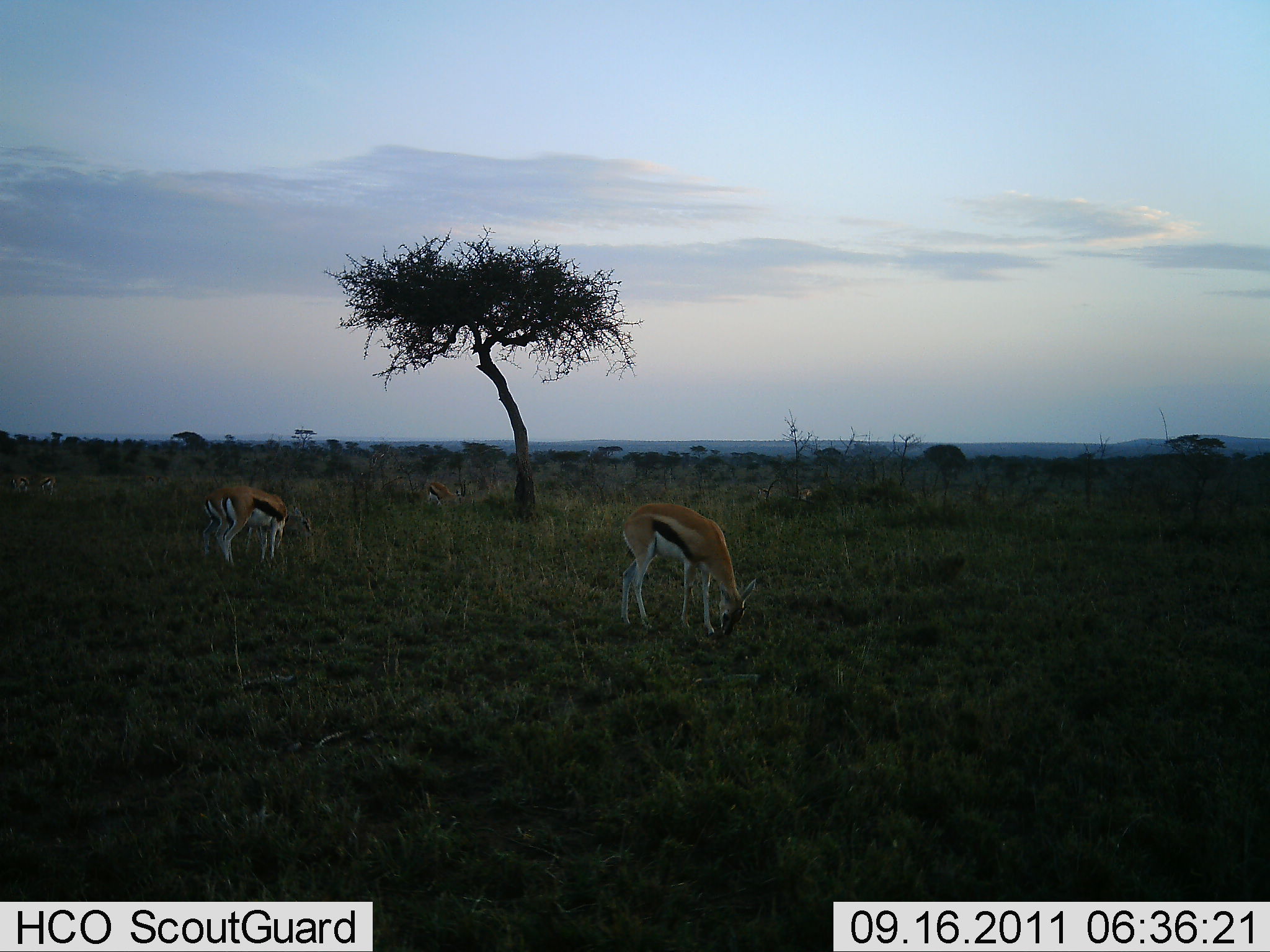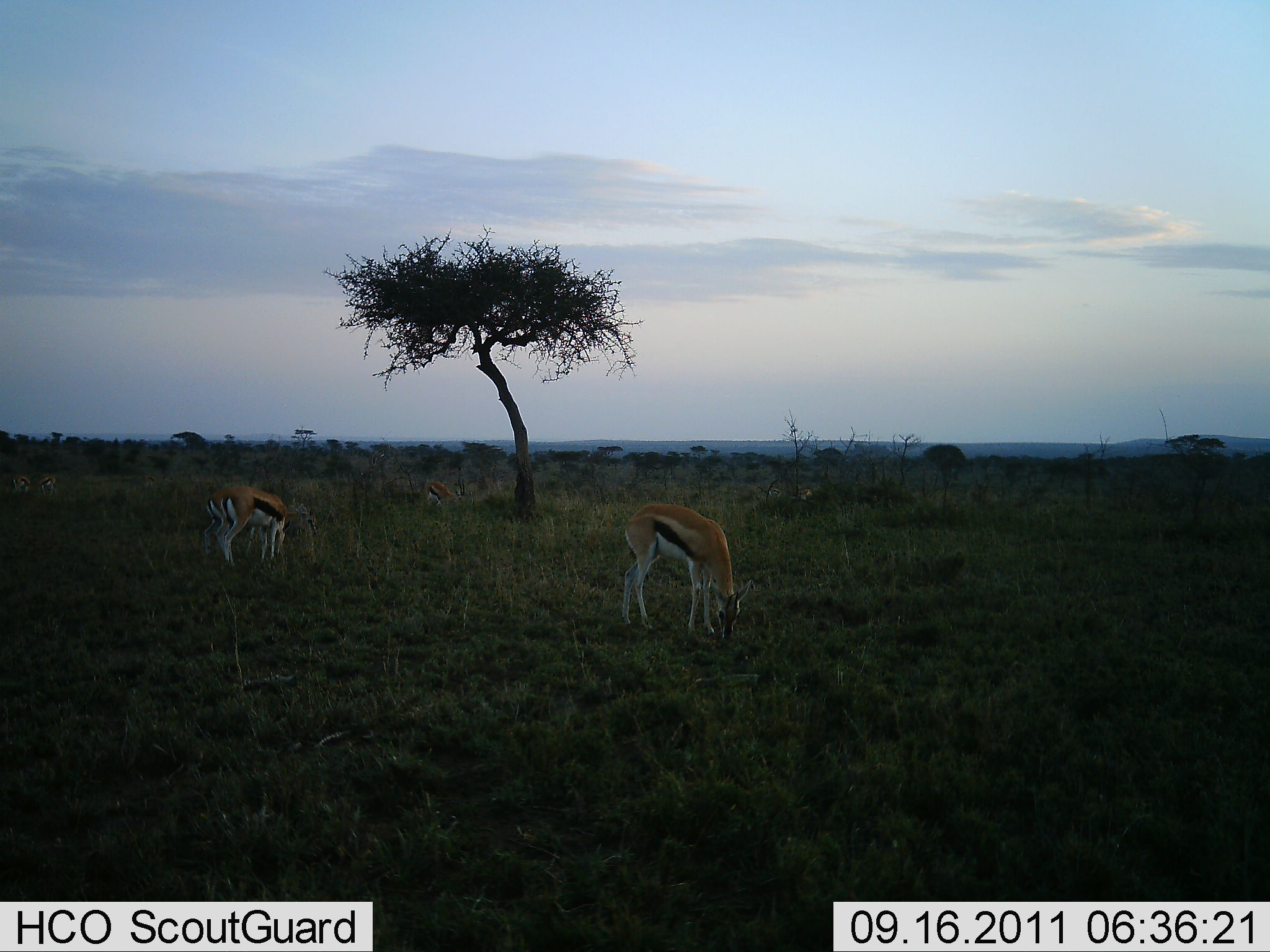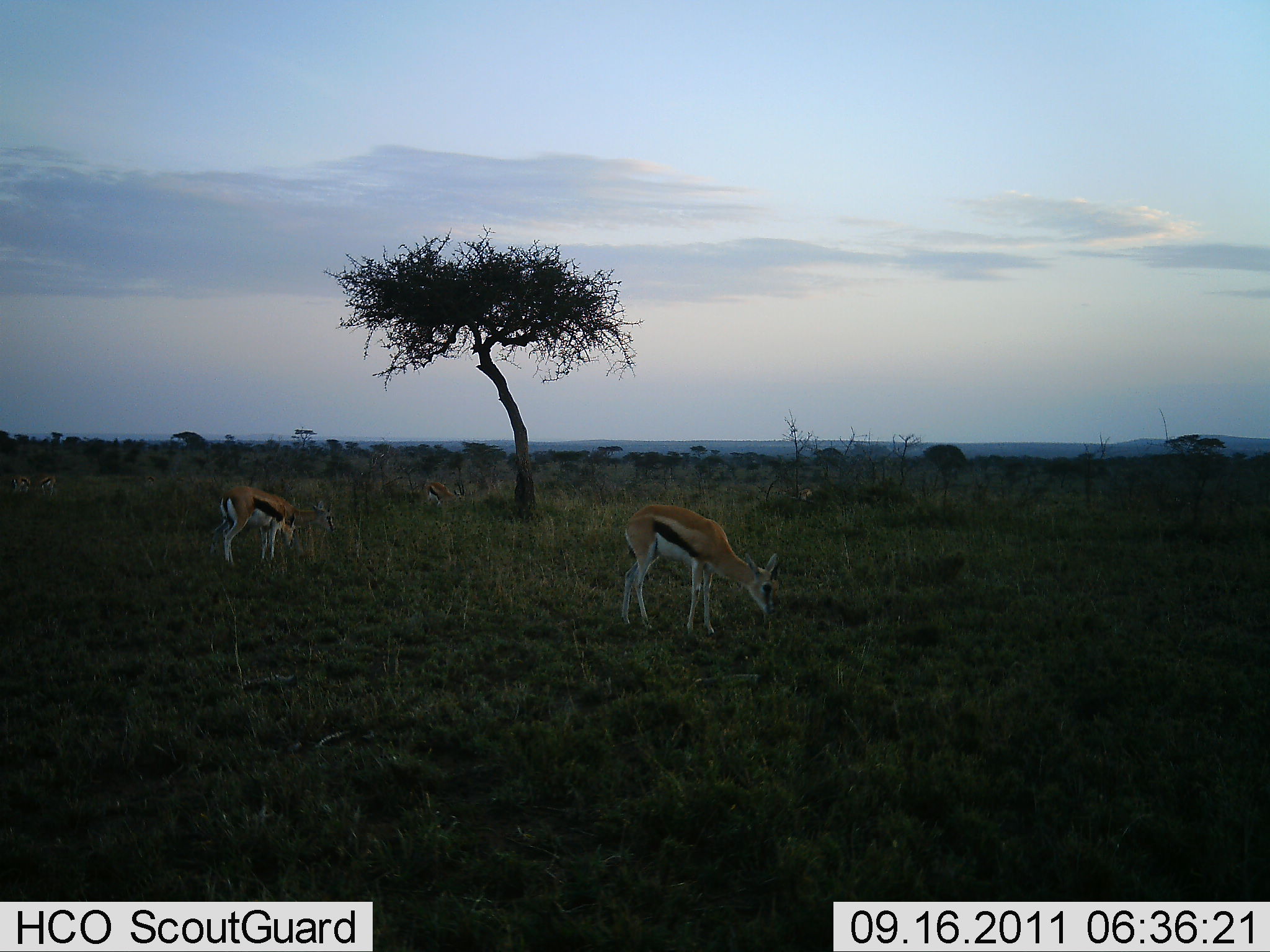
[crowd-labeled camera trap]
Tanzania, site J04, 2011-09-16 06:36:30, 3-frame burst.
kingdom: Animalia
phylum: Chordata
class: Mammalia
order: Artiodactyla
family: Bovidae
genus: Eudorcas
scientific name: Eudorcas thomsonii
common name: thomson's gazelle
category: gazellethomsons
Gazellethomsons (thomson's gazelle) (Eudorcas thomsonii), count 3. Behavior (volunteer vote fractions): standing 15%, resting 0%, moving 0%, interacting 0%. Young present (vote fraction): 0%. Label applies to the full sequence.